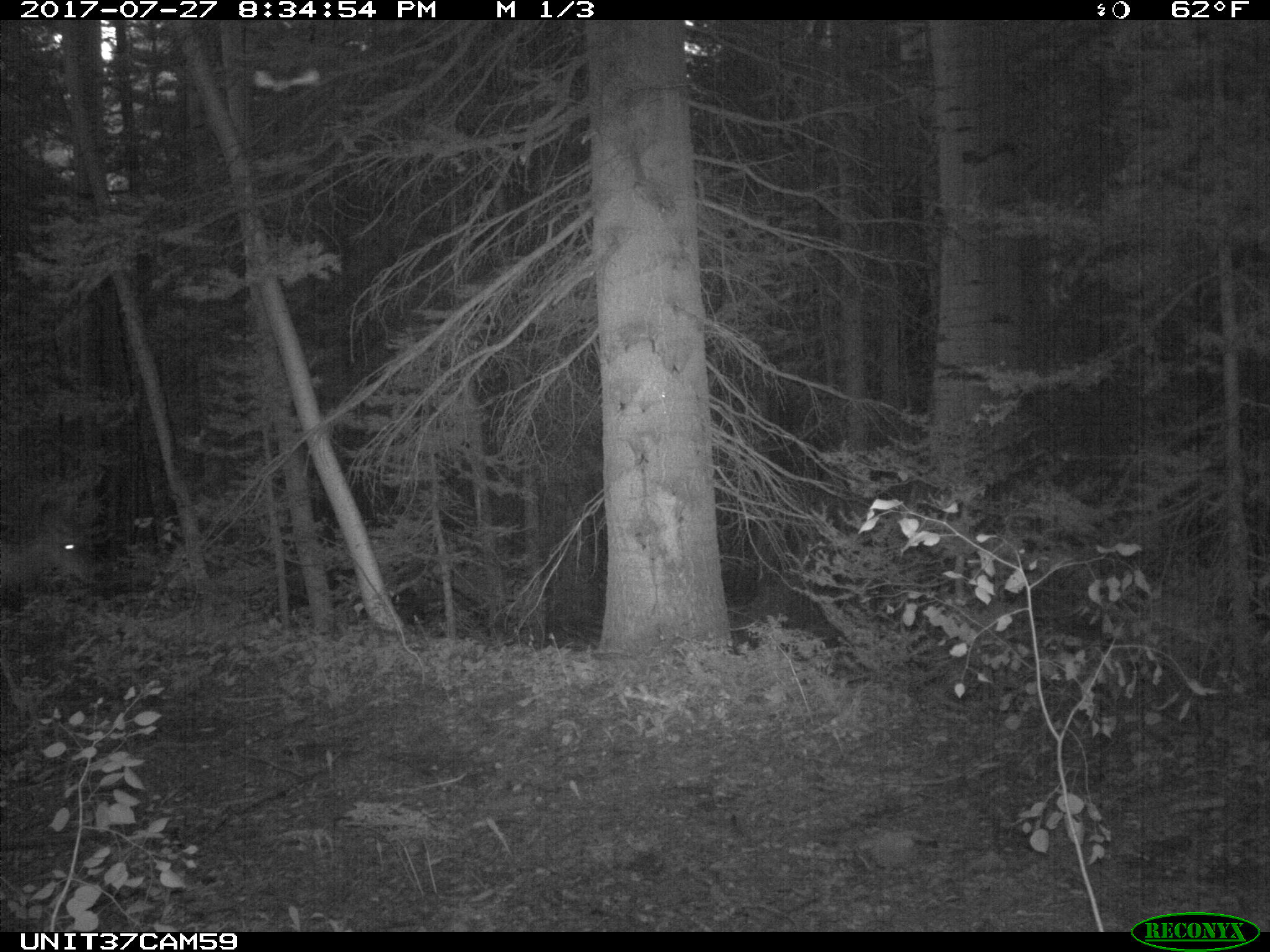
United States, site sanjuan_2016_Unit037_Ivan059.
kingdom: Animalia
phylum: Chordata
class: Mammalia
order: Artiodactyla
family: Cervidae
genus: Odocoileus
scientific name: Odocoileus hemionus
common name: mule deer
Odocoileus hemionus (mule deer).